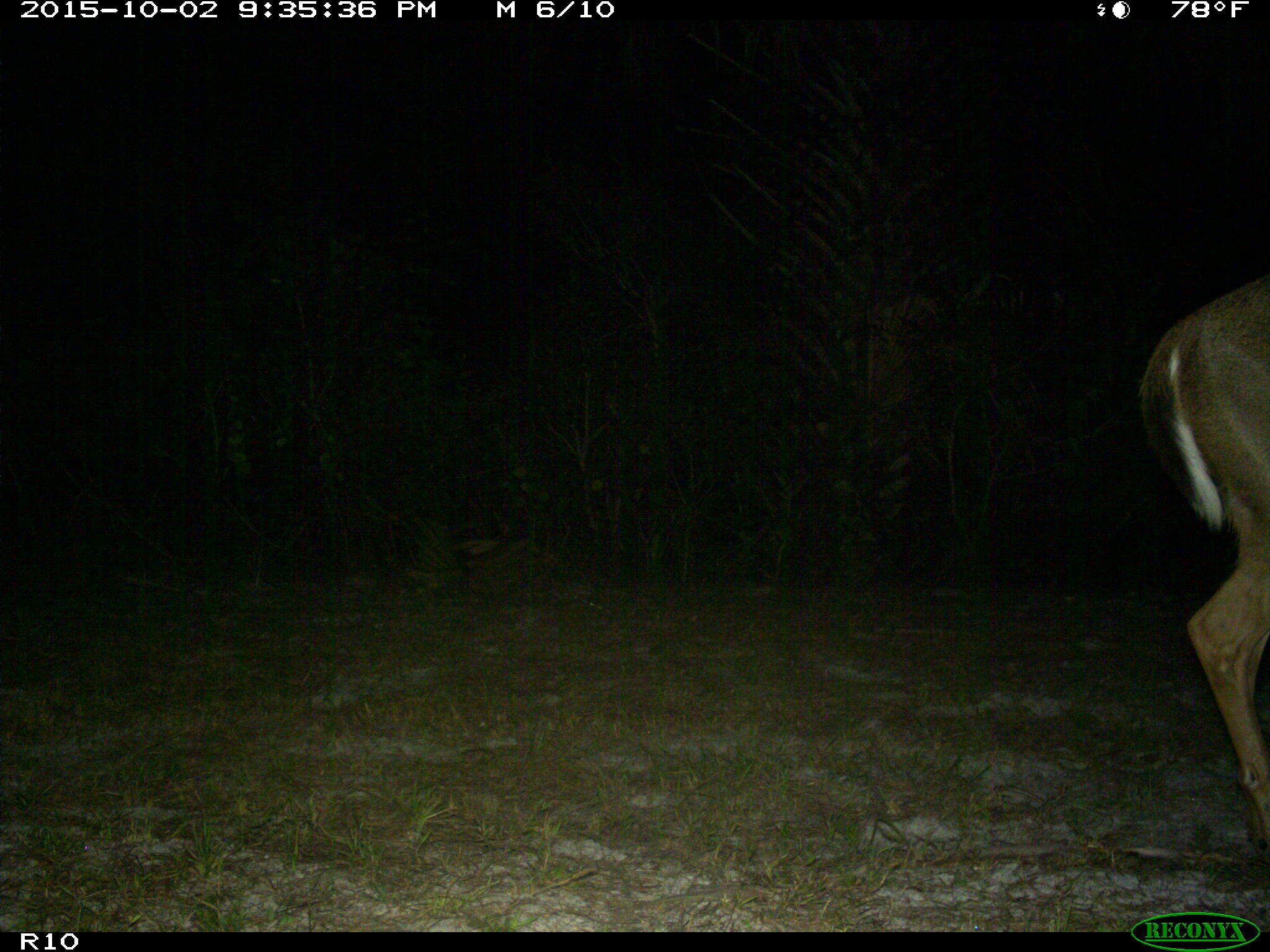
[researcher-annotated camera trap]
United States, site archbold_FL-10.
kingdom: Animalia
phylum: Chordata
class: Mammalia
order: Artiodactyla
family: Cervidae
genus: Odocoileus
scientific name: Odocoileus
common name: deer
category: unidentified deer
Unidentified deer (deer) (Odocoileus).